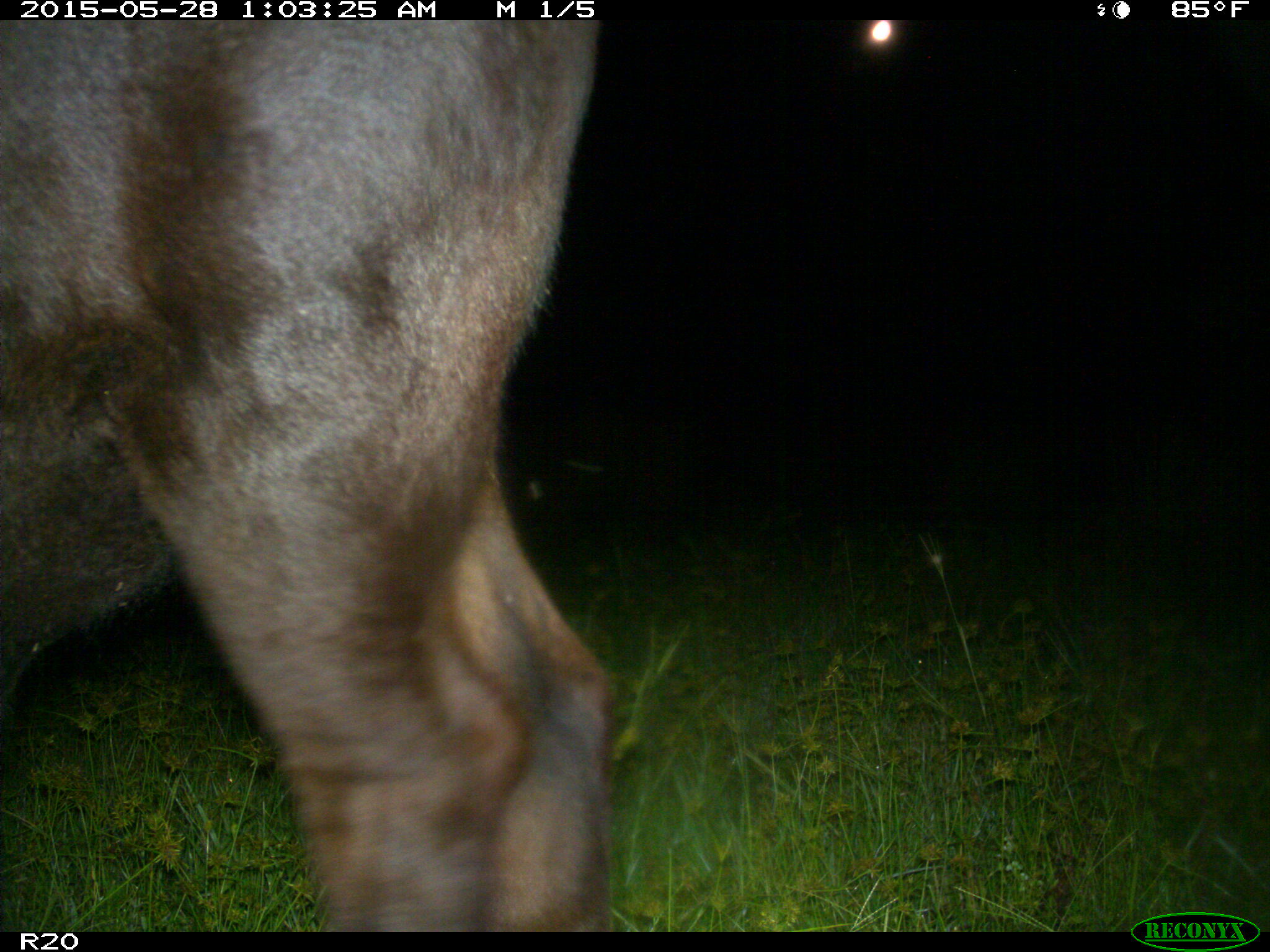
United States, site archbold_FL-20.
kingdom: Animalia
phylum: Chordata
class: Mammalia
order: Artiodactyla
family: Bovidae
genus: Bos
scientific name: Bos taurus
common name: domestic cow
Bos taurus (domestic cow).